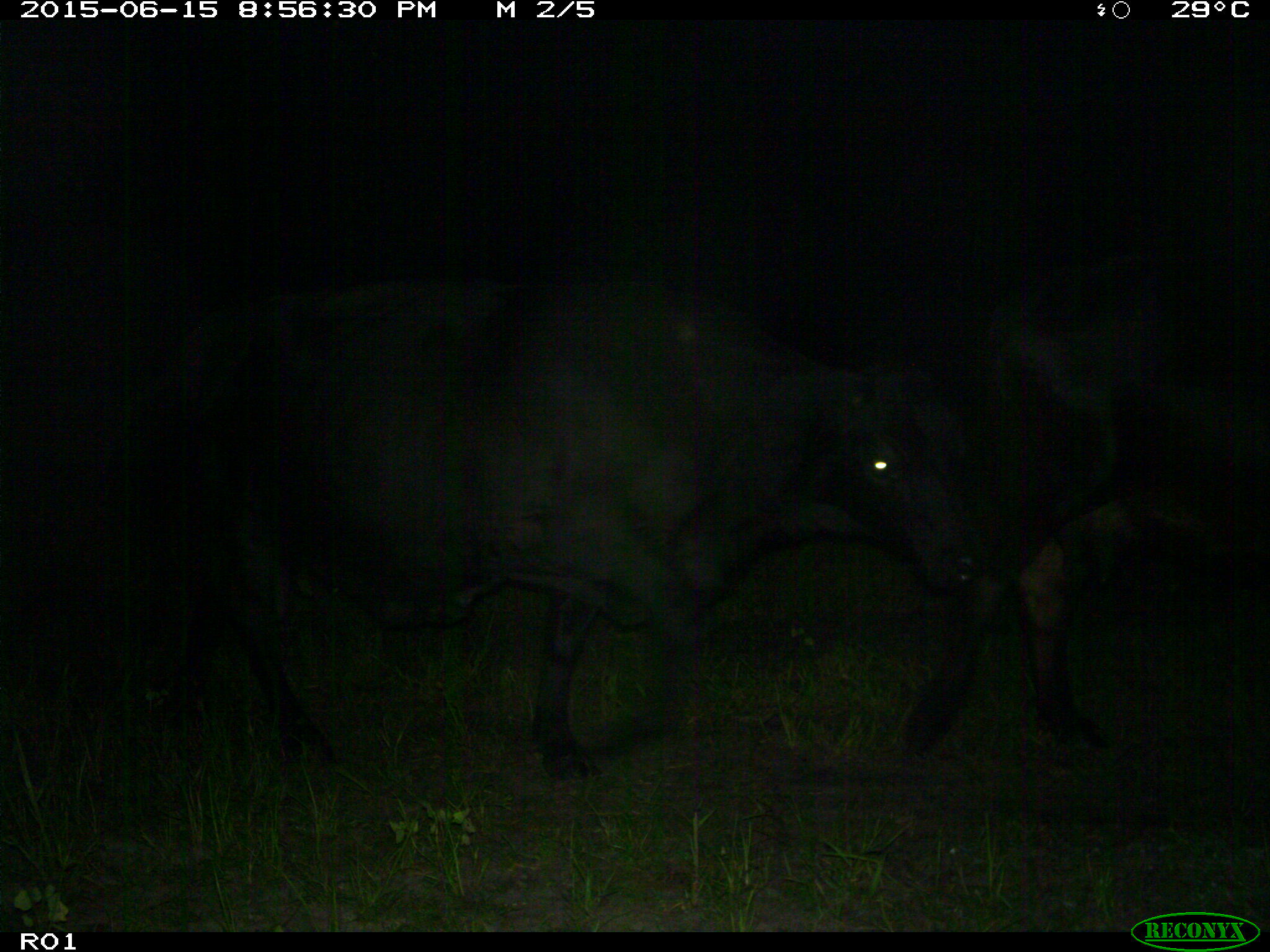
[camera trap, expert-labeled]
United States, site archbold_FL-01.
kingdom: Animalia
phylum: Chordata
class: Mammalia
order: Artiodactyla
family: Bovidae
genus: Bos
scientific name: Bos taurus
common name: domestic cow